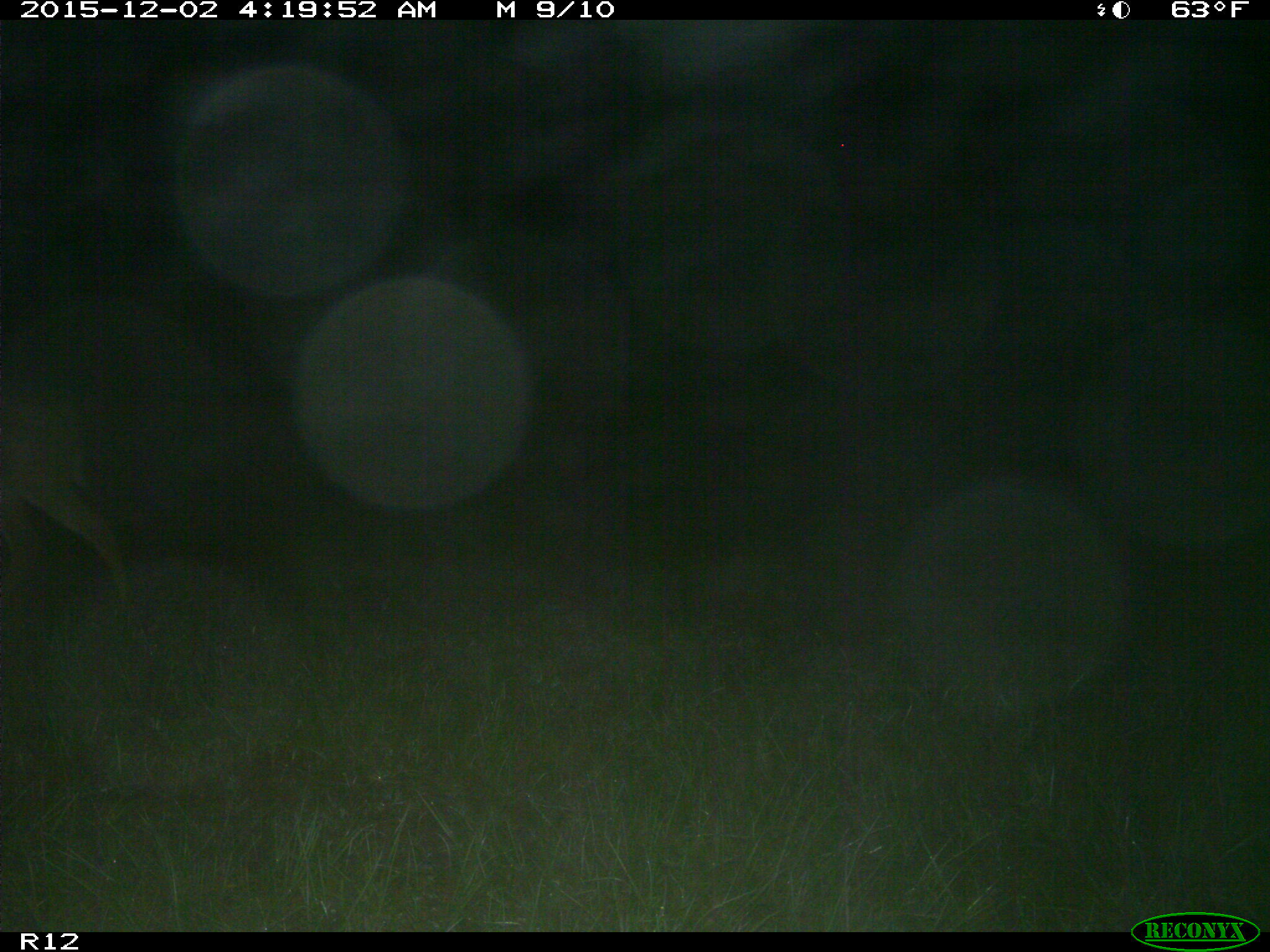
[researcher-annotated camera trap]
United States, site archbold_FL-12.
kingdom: Animalia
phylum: Chordata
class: Mammalia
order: Artiodactyla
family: Cervidae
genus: Odocoileus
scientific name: Odocoileus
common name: deer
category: unidentified deer